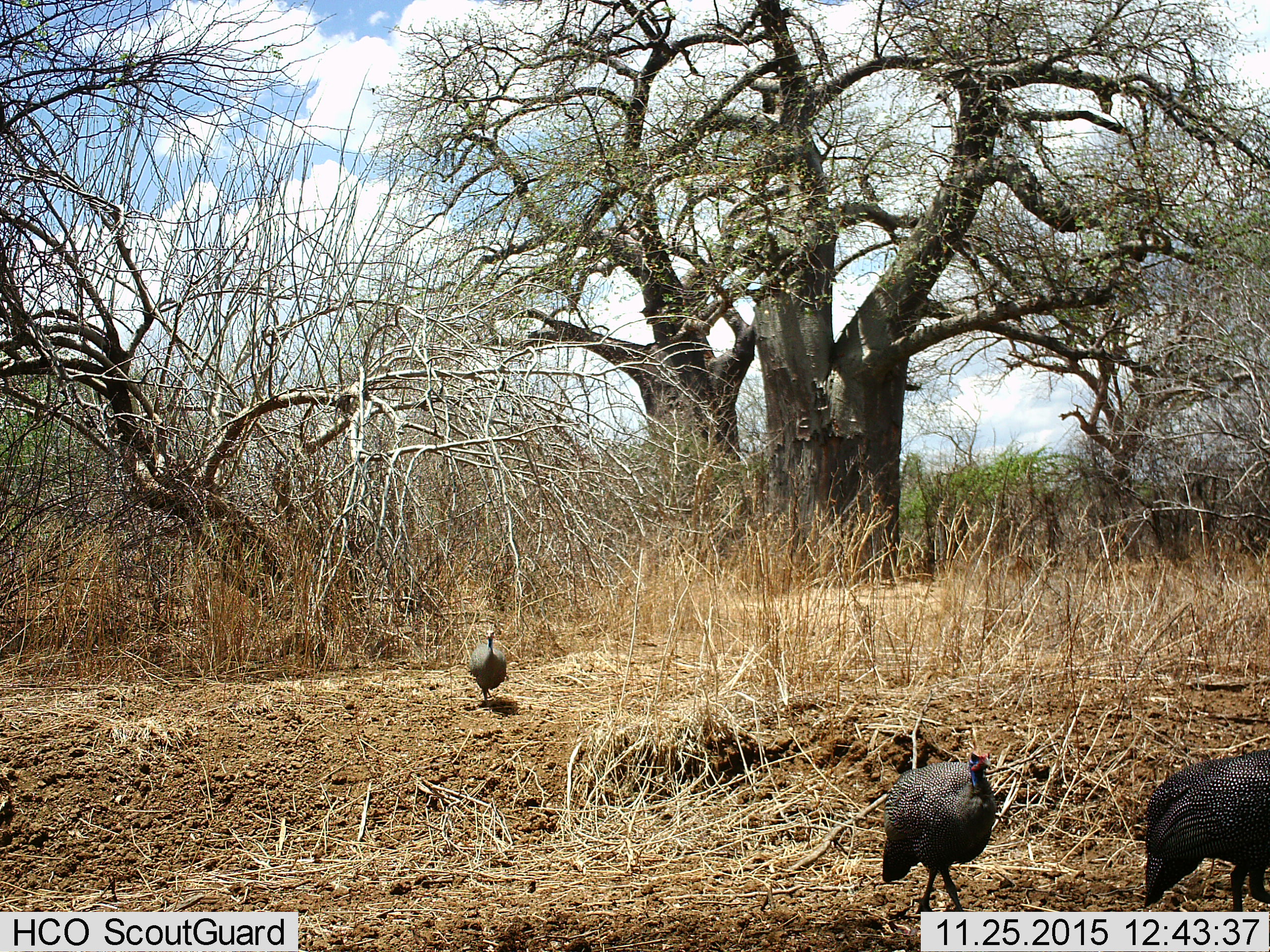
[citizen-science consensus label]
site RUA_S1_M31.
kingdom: Animalia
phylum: Chordata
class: Aves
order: Galliformes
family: Numididae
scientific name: Numididae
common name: guineafowl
Guineafowl (Numididae), count 3. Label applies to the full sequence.